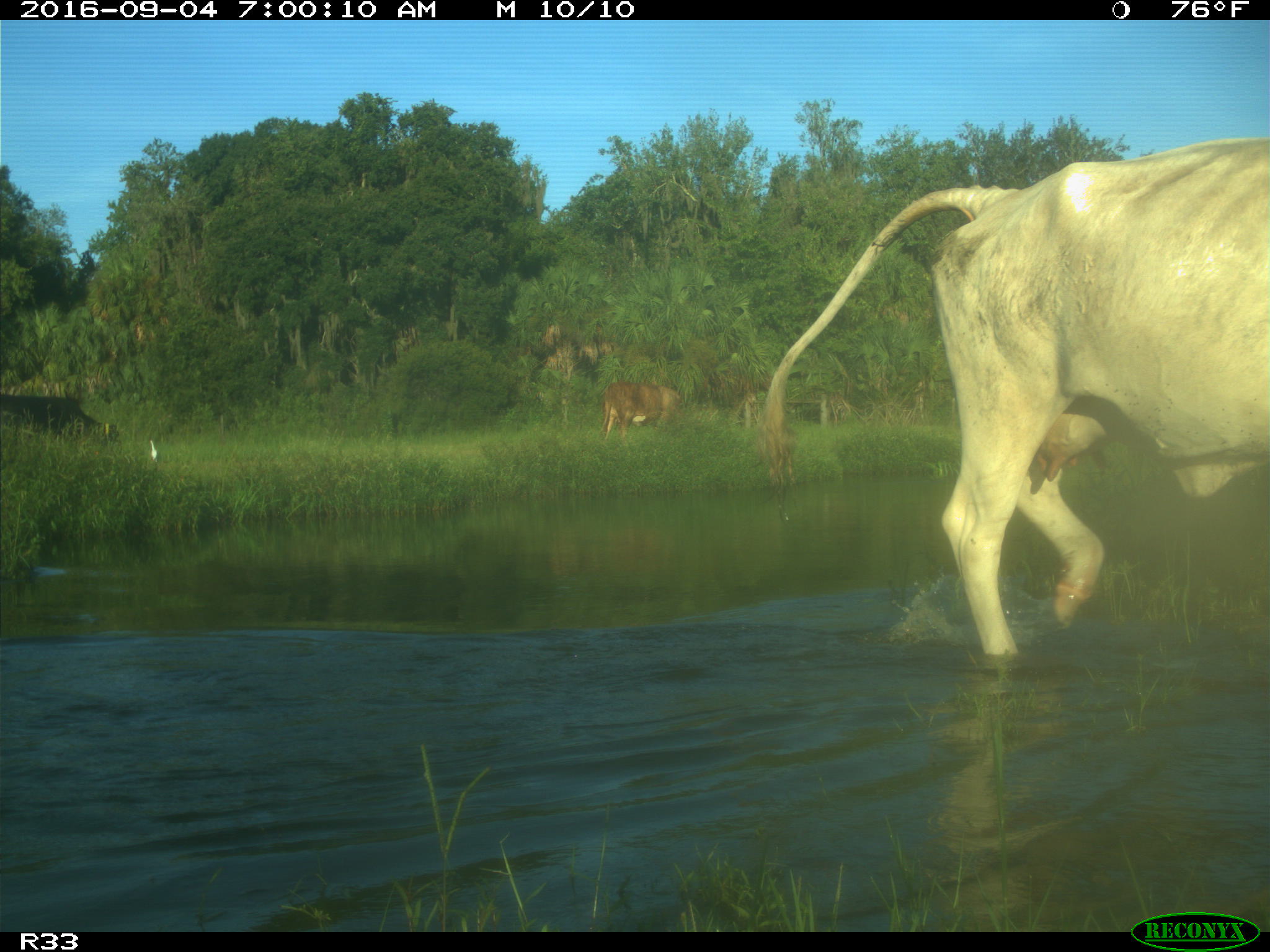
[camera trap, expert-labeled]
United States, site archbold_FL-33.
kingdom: Animalia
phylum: Chordata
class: Mammalia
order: Artiodactyla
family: Bovidae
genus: Bos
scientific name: Bos taurus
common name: domestic cow